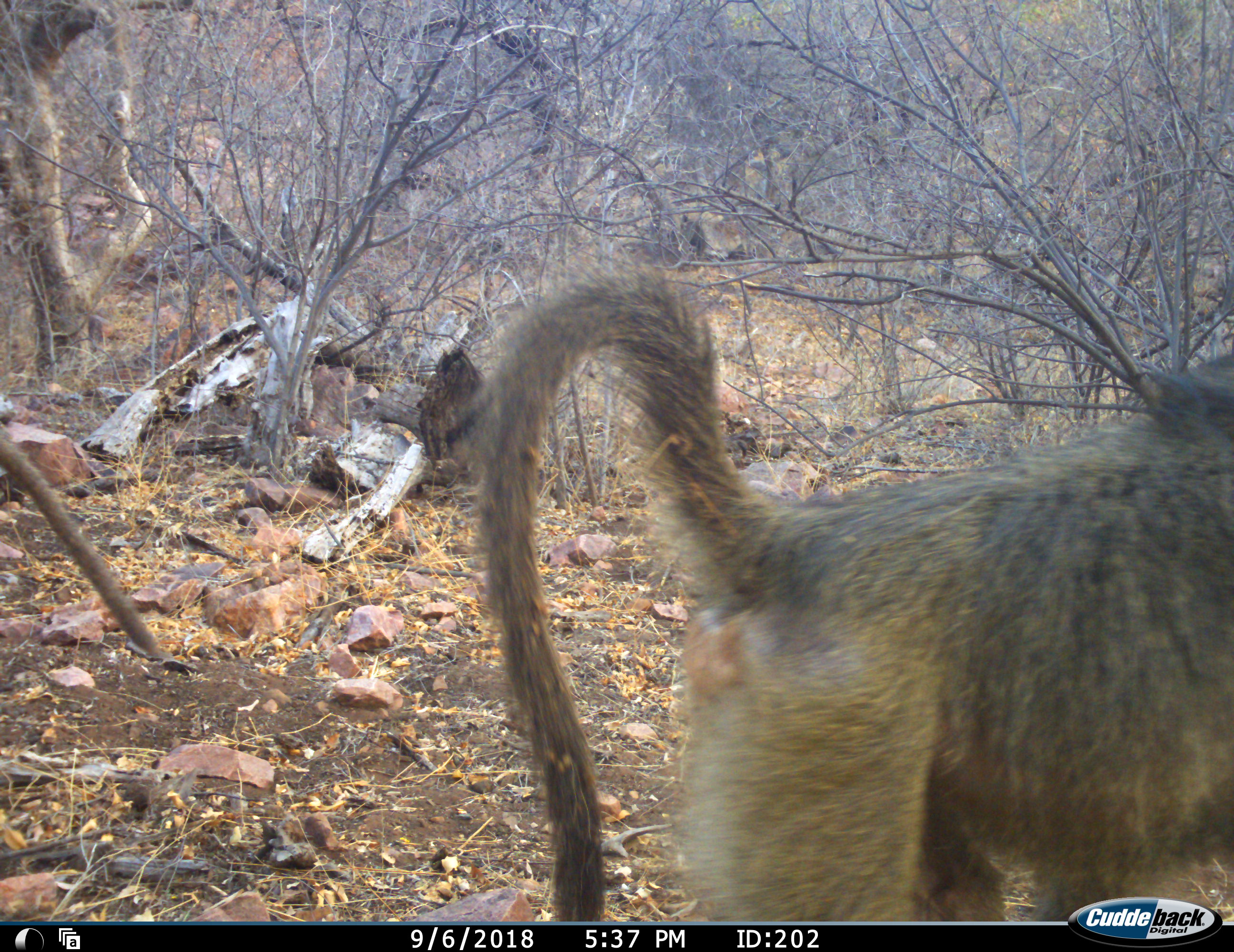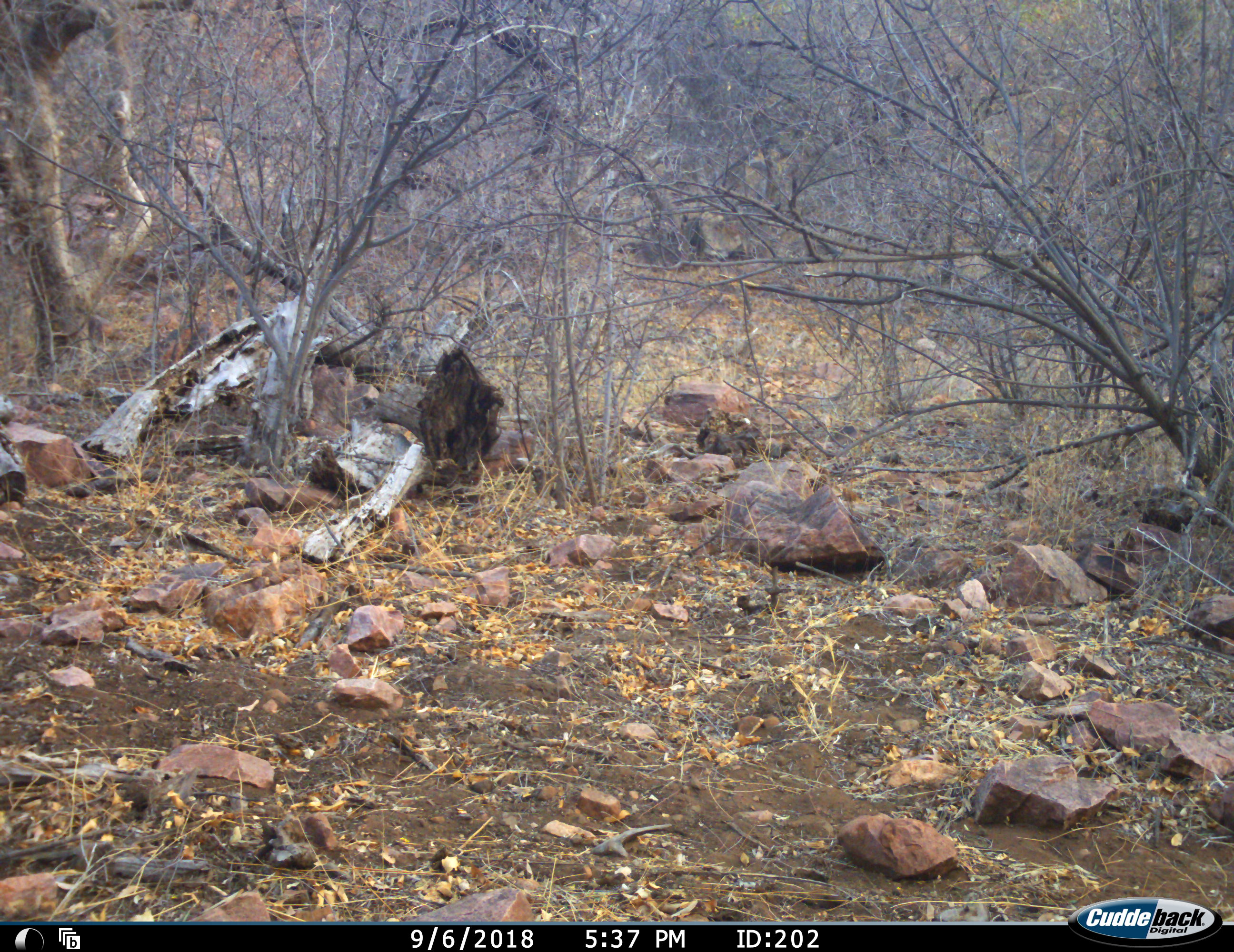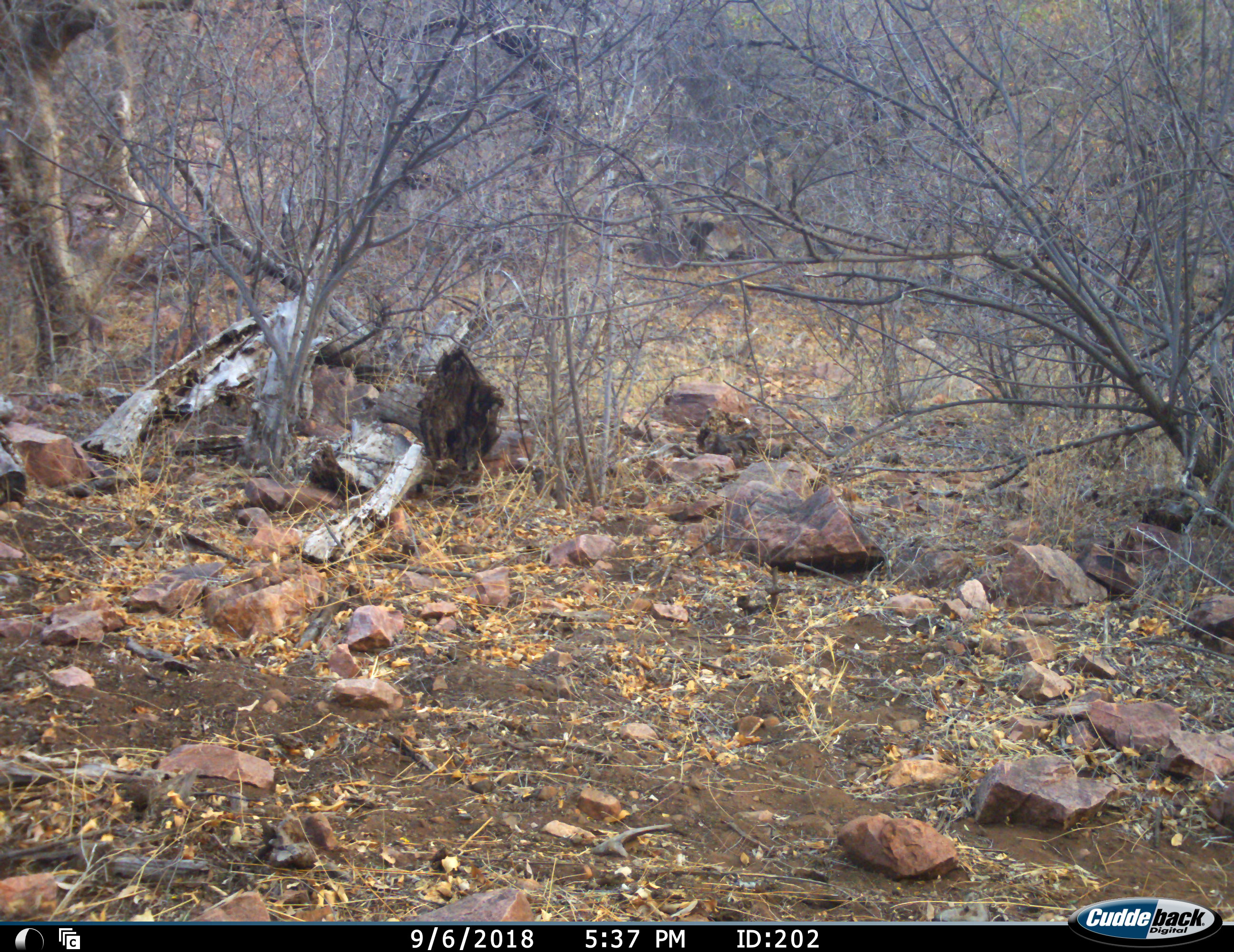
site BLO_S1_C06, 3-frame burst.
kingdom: Animalia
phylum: Chordata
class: Mammalia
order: Primates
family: Cercopithecidae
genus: Papio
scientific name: Papio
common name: baboon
Baboon (Papio), count 3. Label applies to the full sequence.